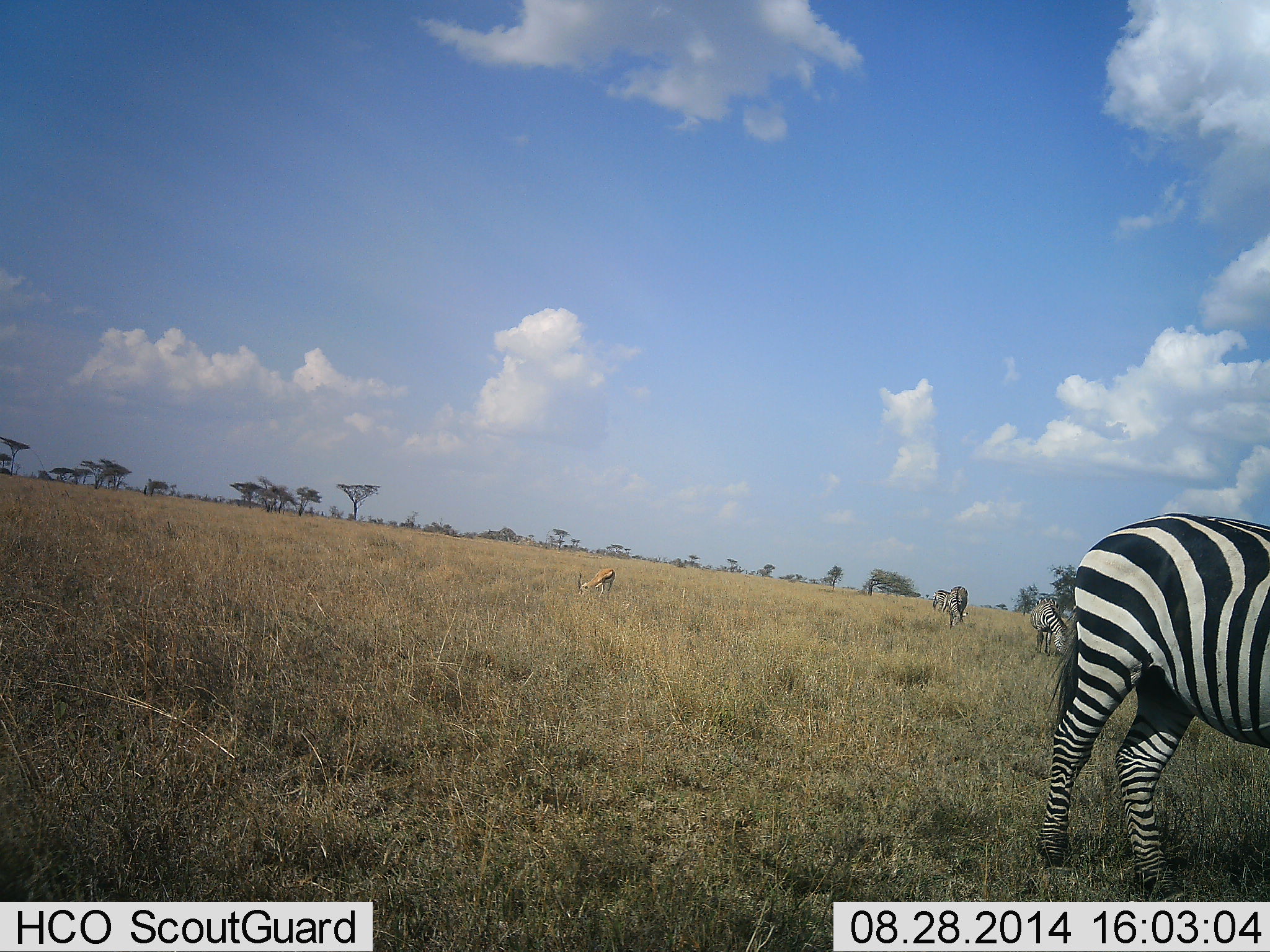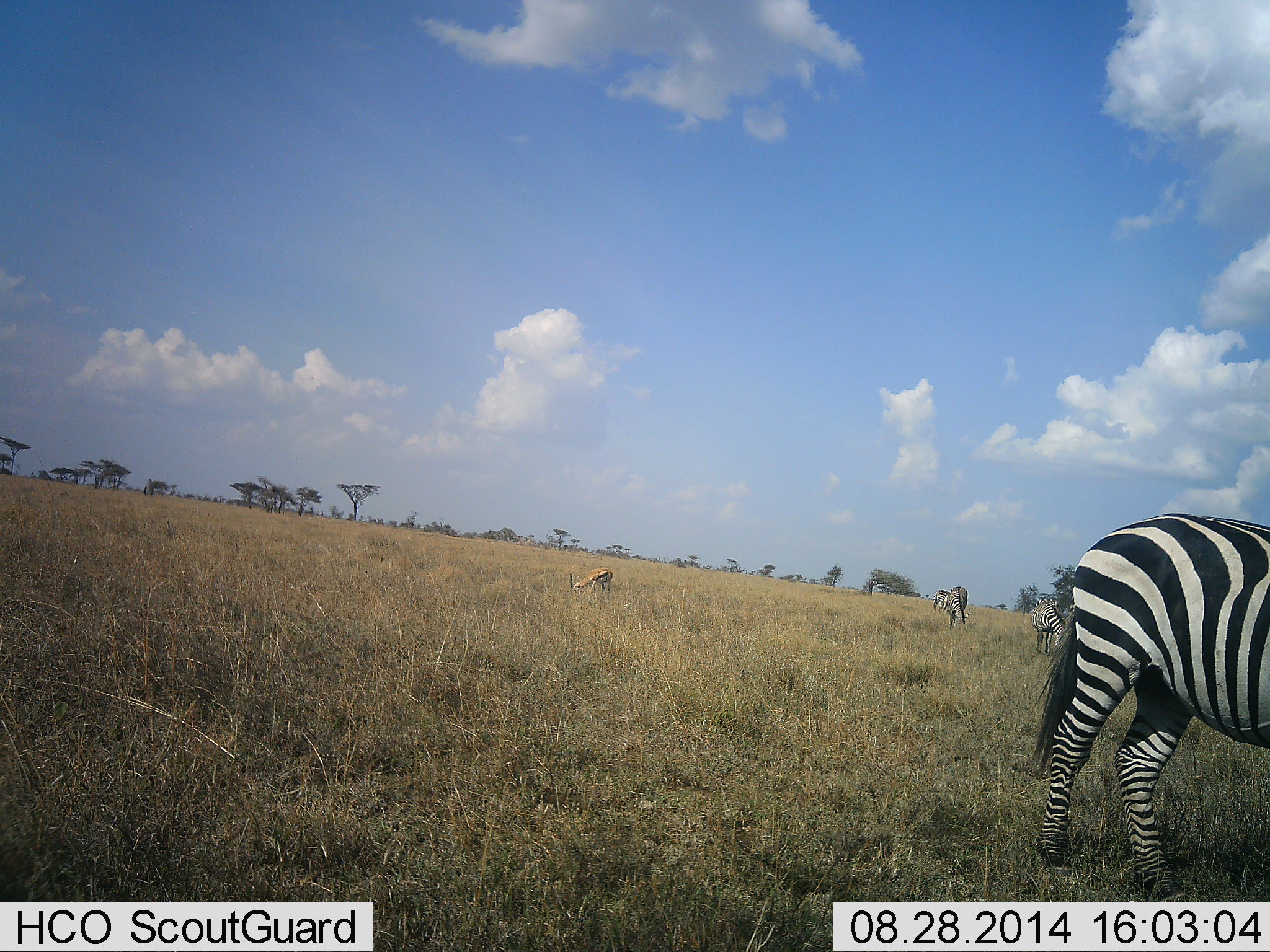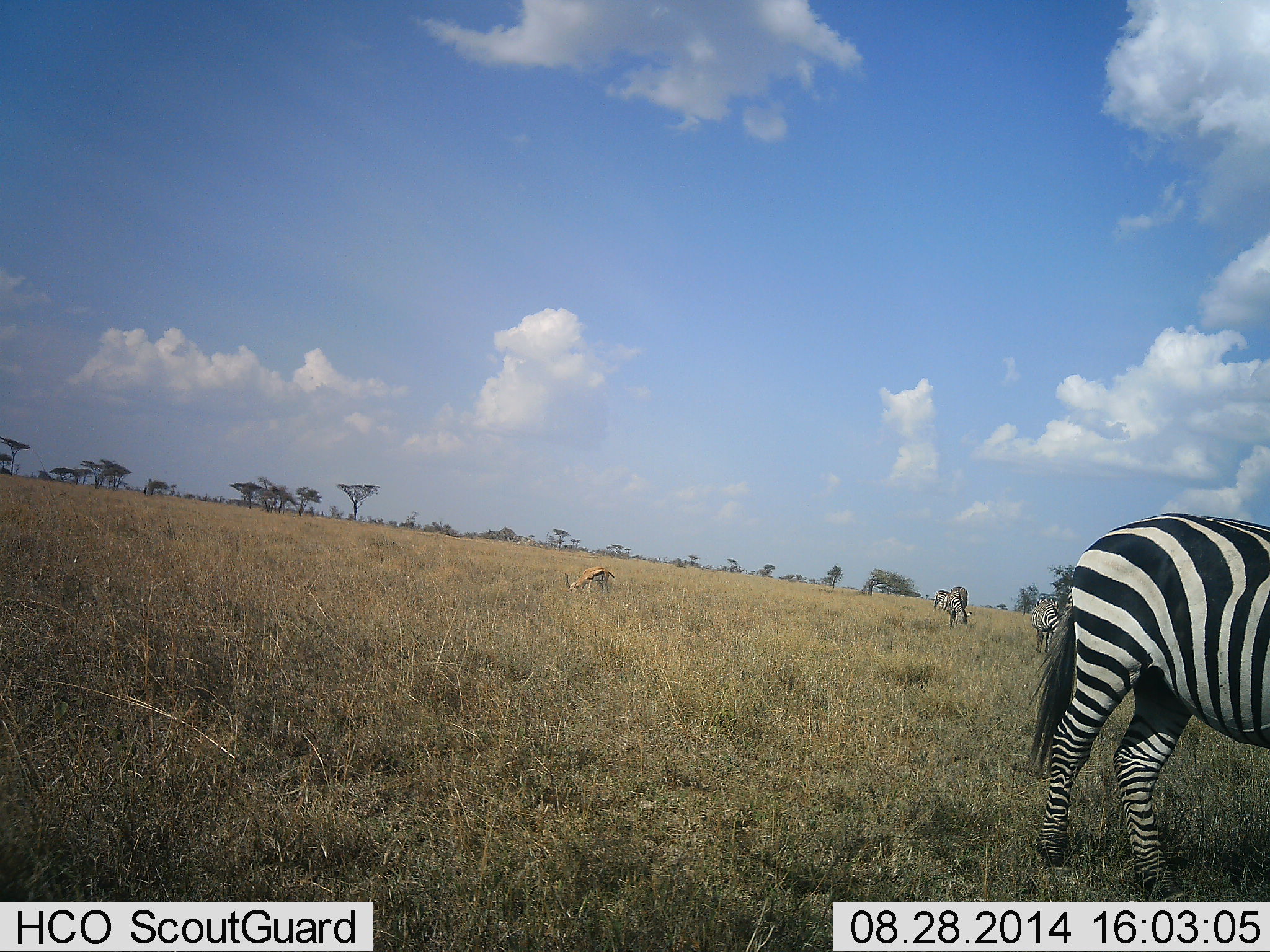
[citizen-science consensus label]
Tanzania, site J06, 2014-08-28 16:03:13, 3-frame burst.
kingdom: Animalia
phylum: Chordata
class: Mammalia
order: Artiodactyla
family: Bovidae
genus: Eudorcas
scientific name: Eudorcas thomsonii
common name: thomson's gazelle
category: gazellethomsons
Gazellethomsons (thomson's gazelle) (Eudorcas thomsonii), count 1. Behavior (volunteer vote fractions): standing 0%, resting 0%, moving 0%, interacting 0%. Young present (vote fraction): 0%. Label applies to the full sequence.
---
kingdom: Animalia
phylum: Chordata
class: Mammalia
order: Perissodactyla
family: Equidae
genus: Equus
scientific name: Equus quagga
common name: plains zebra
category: zebra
Zebra (plains zebra) (Equus quagga), count 4. Behavior (volunteer vote fractions): standing 40%, resting 0%, moving 0%, interacting 0%. Young present (vote fraction): 0%. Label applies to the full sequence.